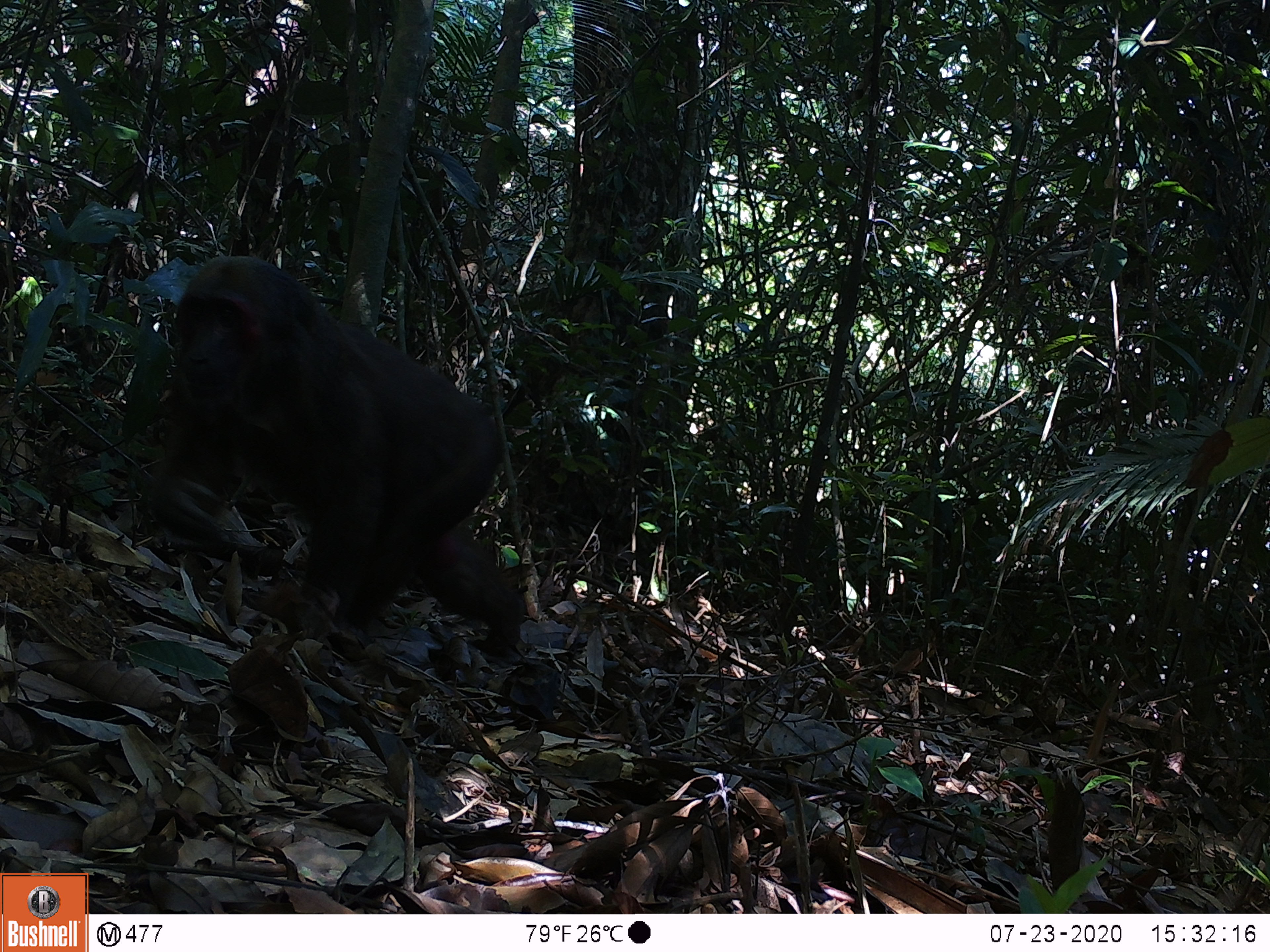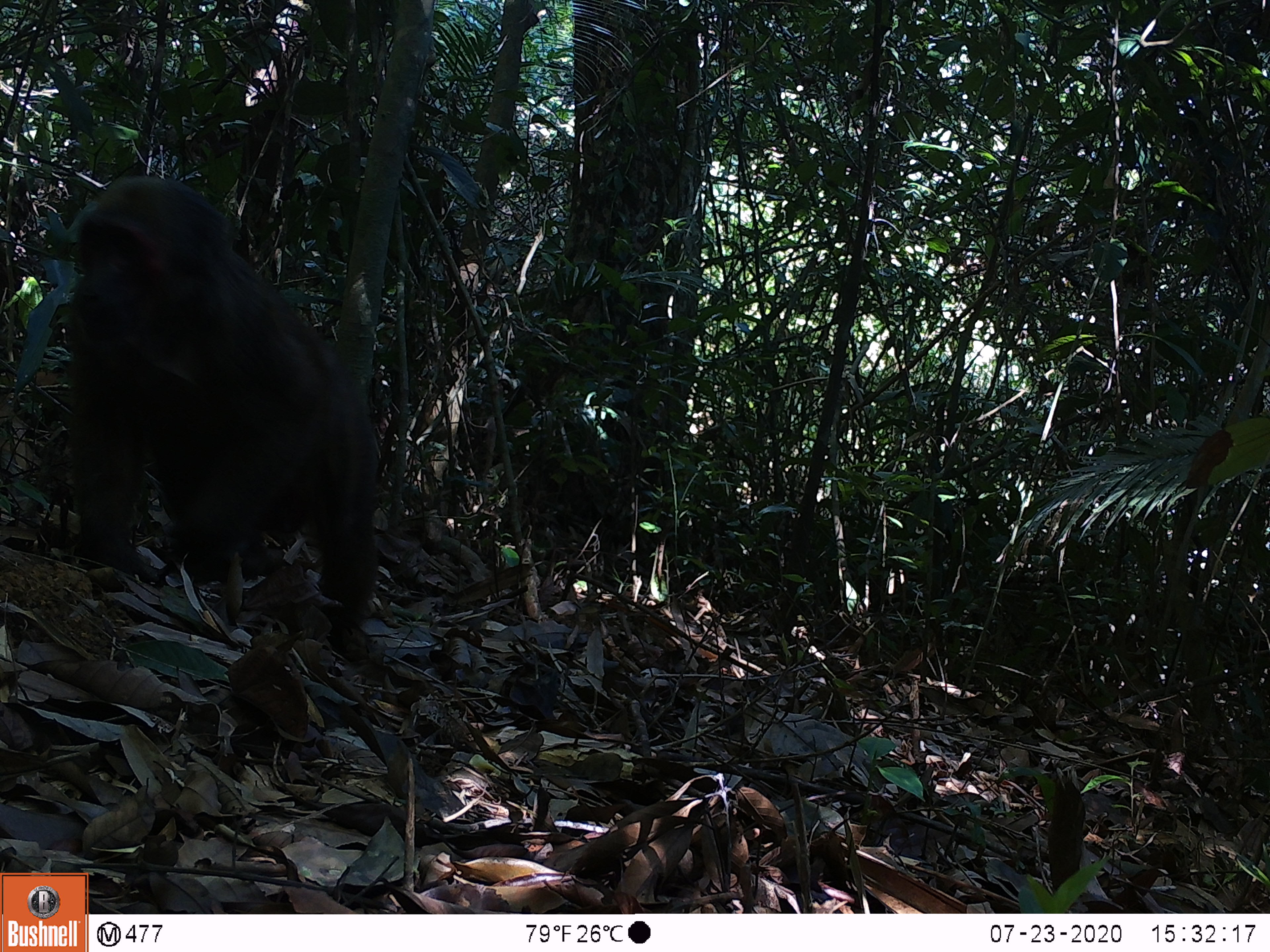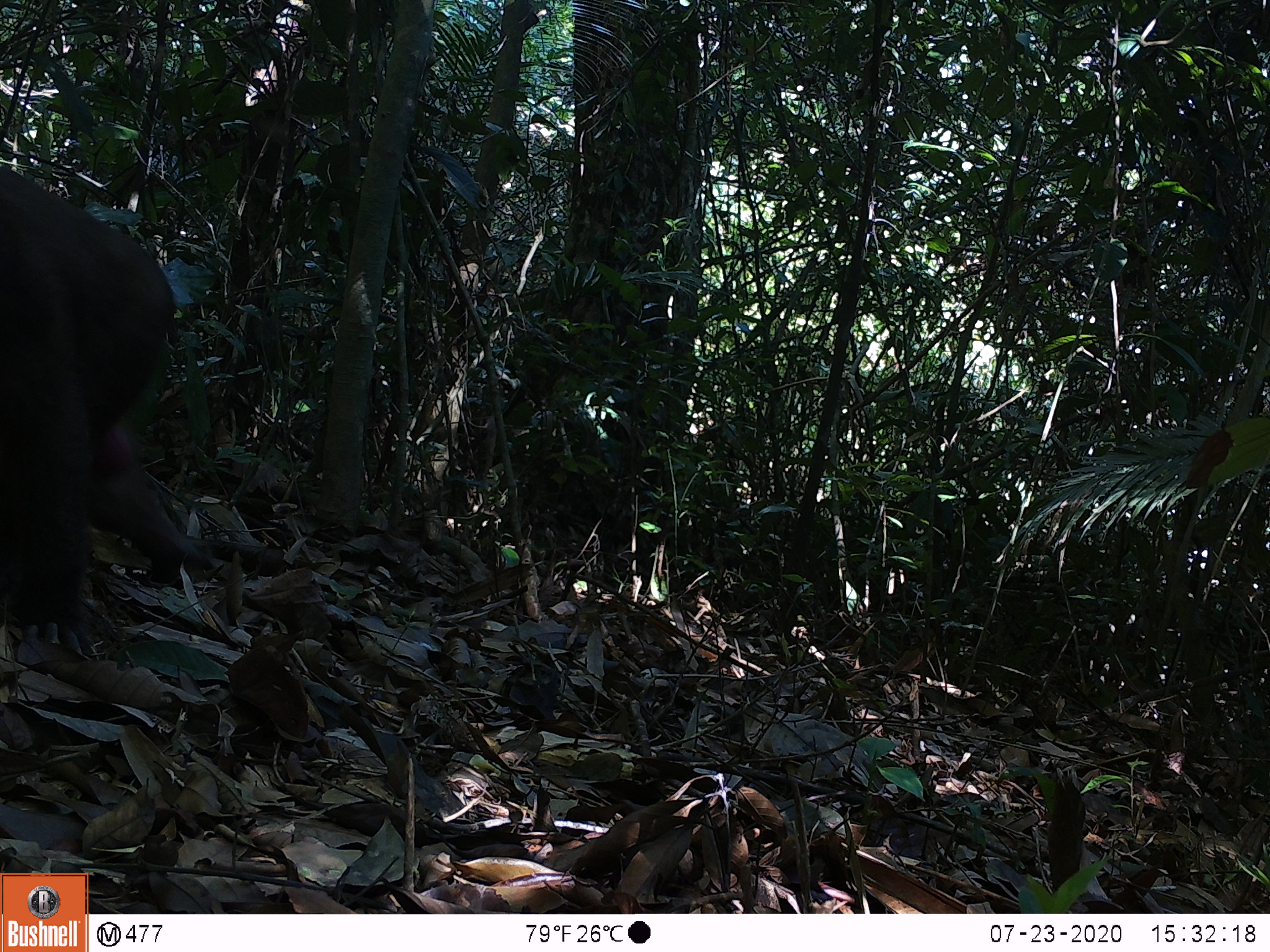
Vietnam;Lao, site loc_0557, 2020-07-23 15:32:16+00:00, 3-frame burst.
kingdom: Animalia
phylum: Chordata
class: Mammalia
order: Primates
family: Cercopithecidae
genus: Macaca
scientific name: Macaca arctoides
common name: stump-tailed macaque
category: stump tailed macaque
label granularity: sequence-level